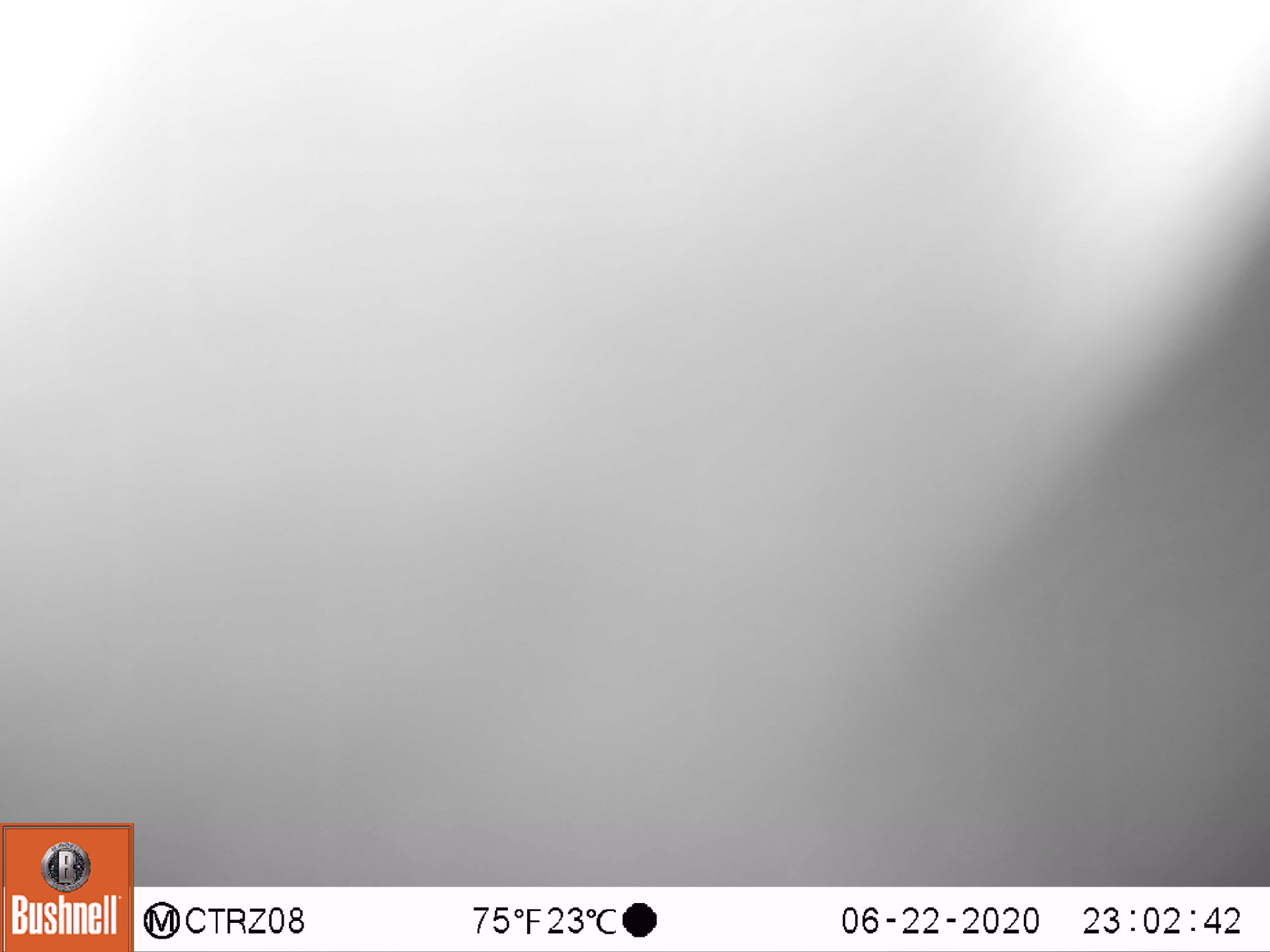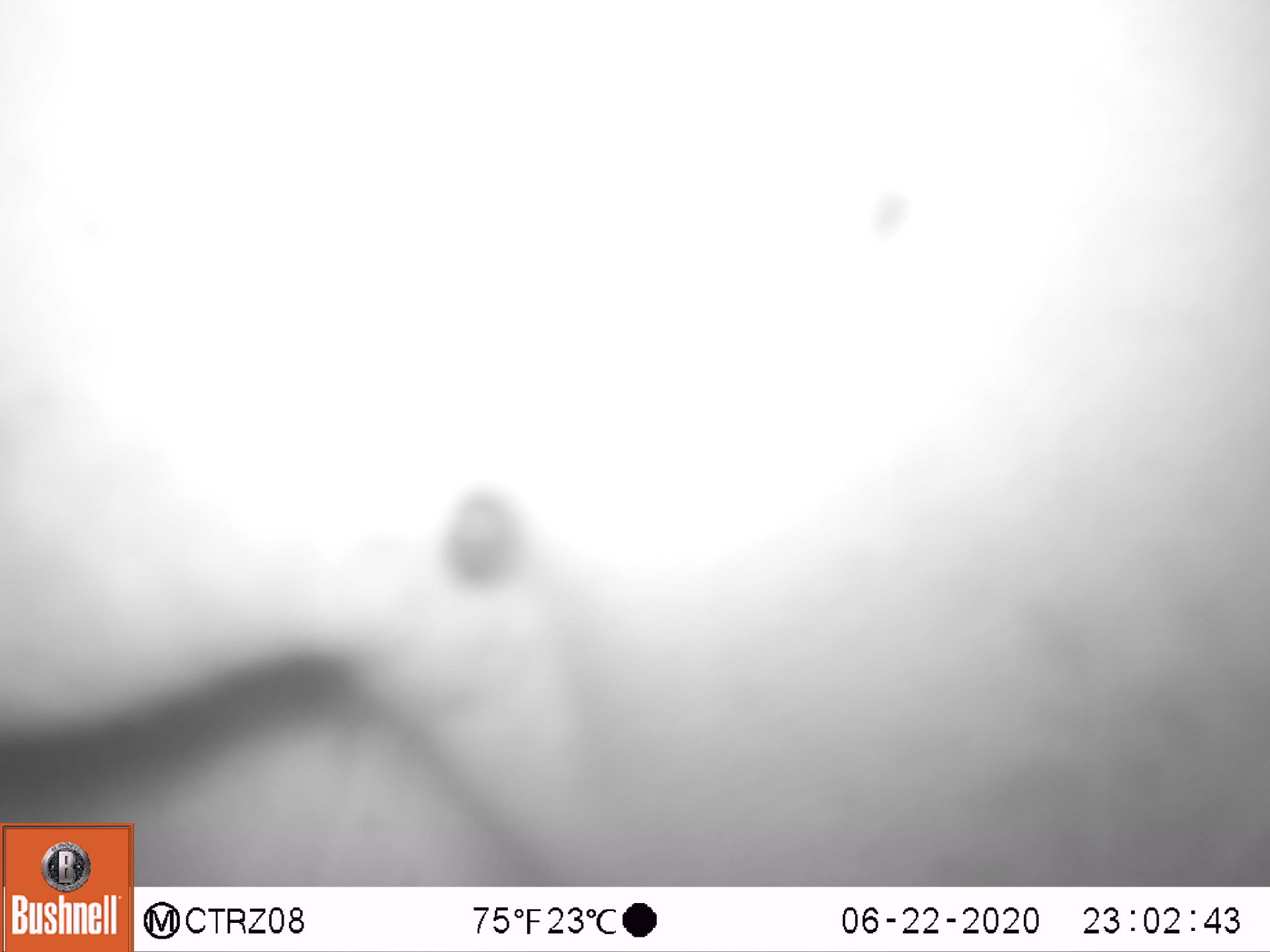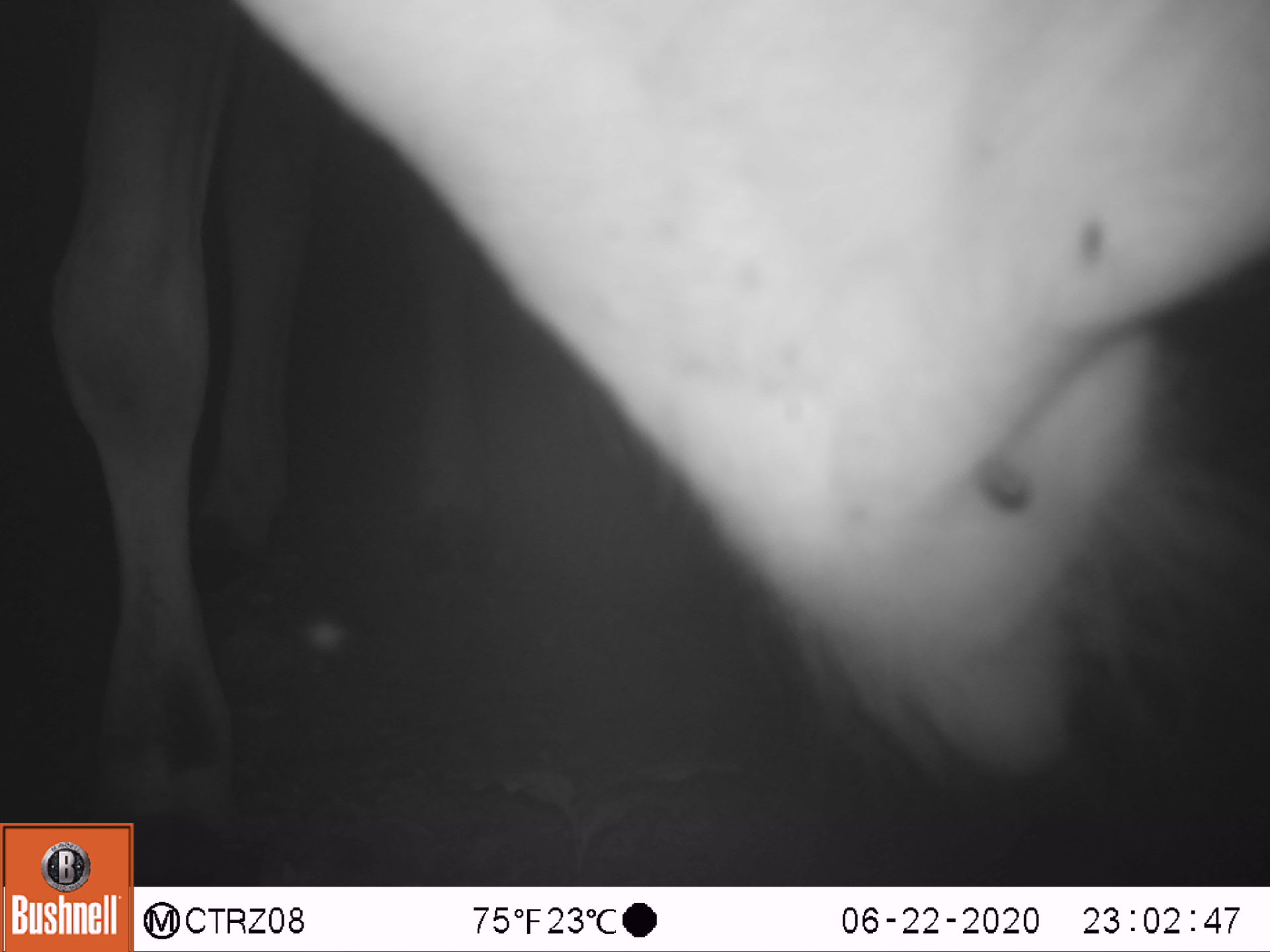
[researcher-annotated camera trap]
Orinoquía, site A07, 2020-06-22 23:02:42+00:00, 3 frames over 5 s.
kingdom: Animalia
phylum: Chordata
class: Mammalia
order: Artiodactyla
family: Bovidae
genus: Bos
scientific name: Bos taurus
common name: cow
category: cattle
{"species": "cattle (cow) (Bos taurus)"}